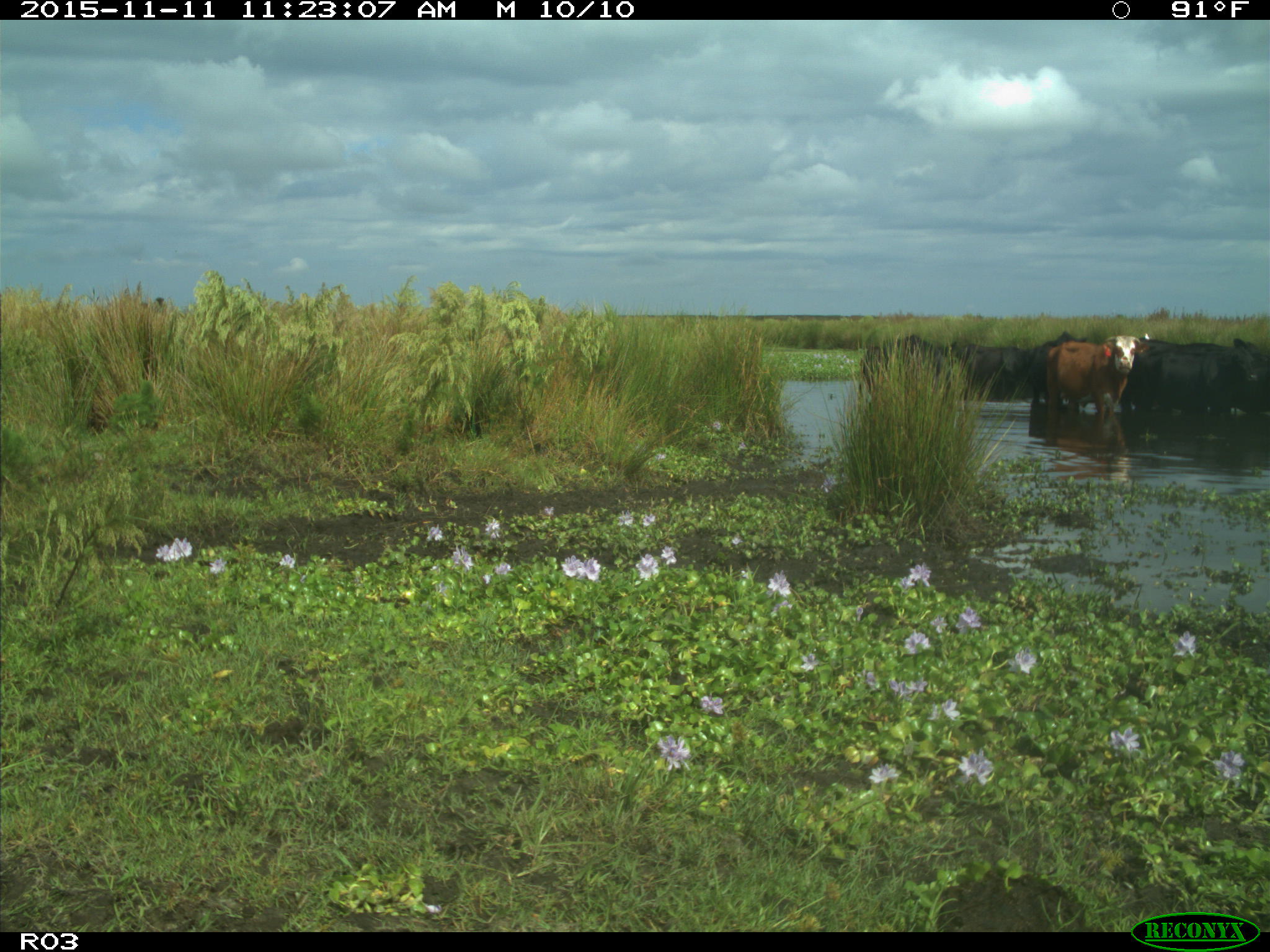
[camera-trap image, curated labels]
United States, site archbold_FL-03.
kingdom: Animalia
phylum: Chordata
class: Mammalia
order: Artiodactyla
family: Bovidae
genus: Bos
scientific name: Bos taurus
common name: domestic cow